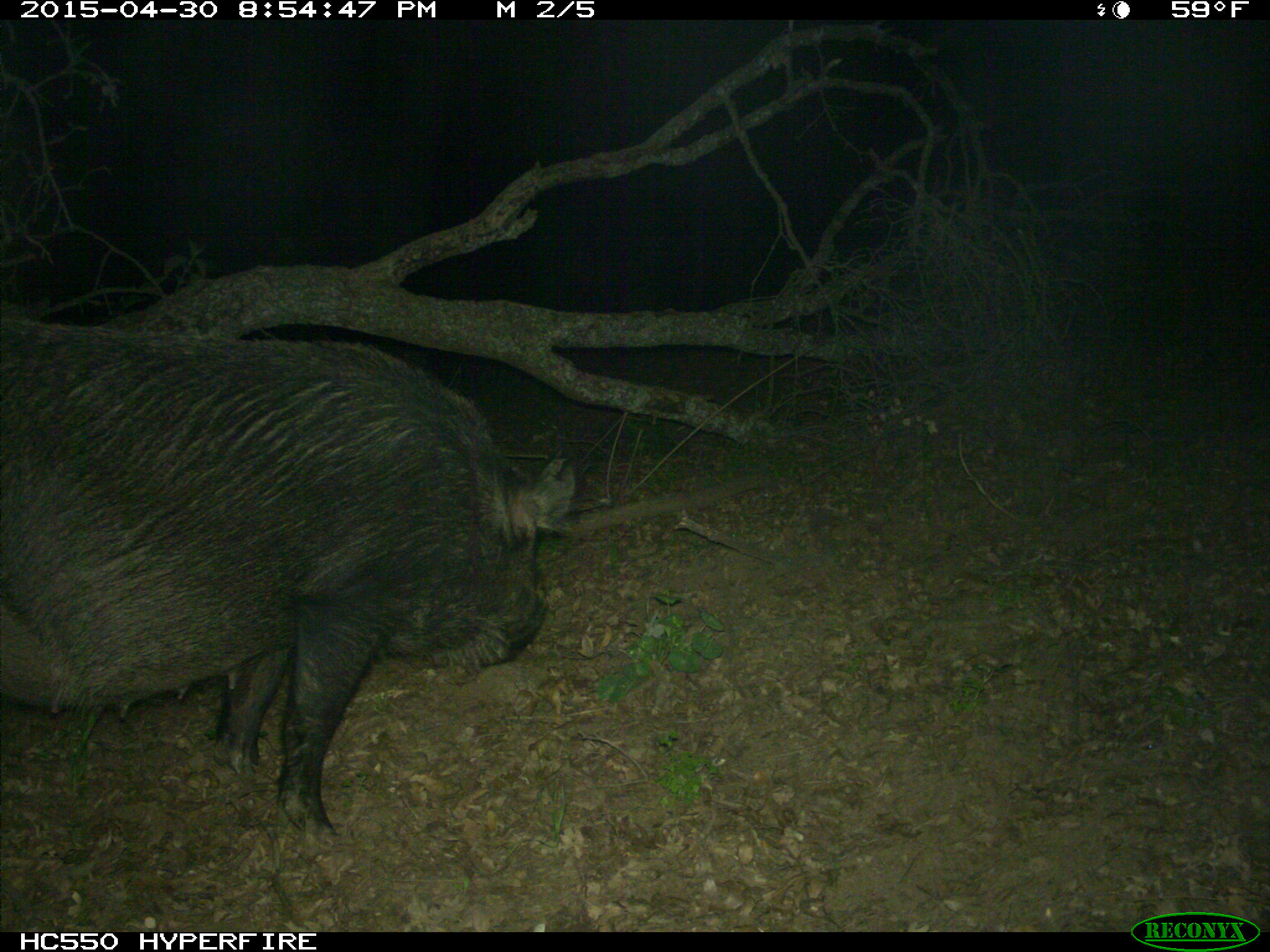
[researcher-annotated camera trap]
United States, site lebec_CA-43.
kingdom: Animalia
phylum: Chordata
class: Mammalia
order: Artiodactyla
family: Suidae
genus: Sus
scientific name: Sus scrofa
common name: wild boar